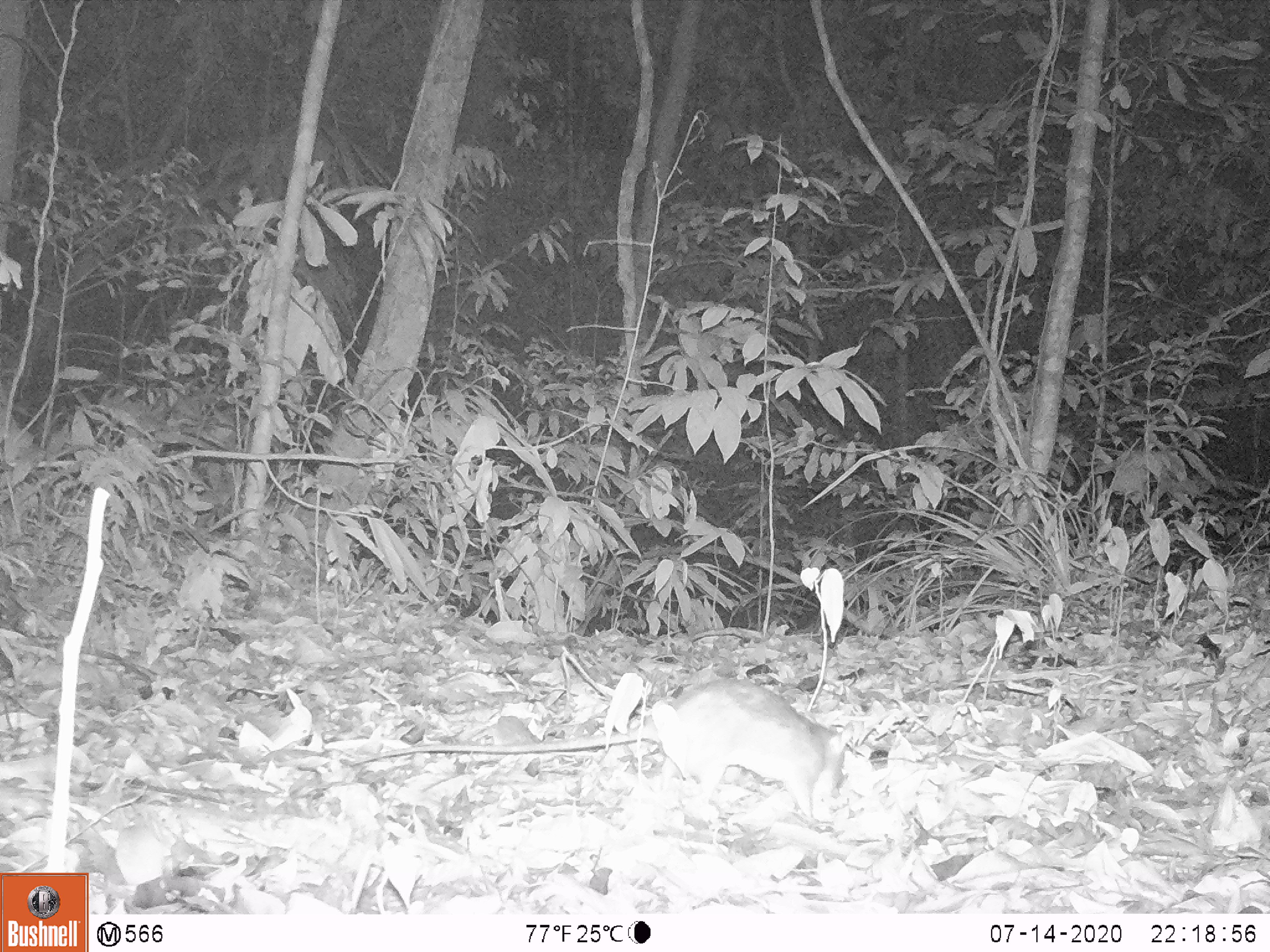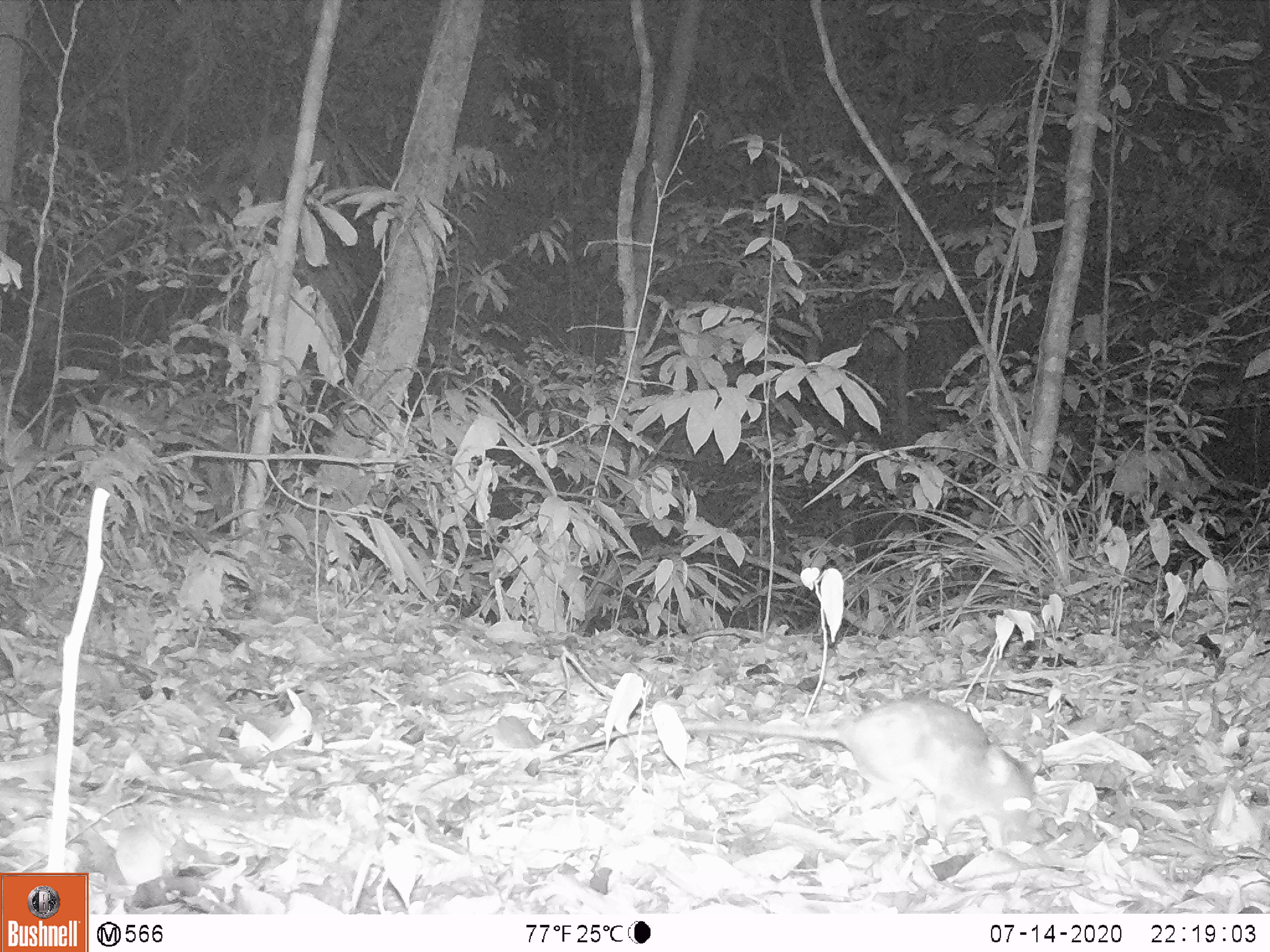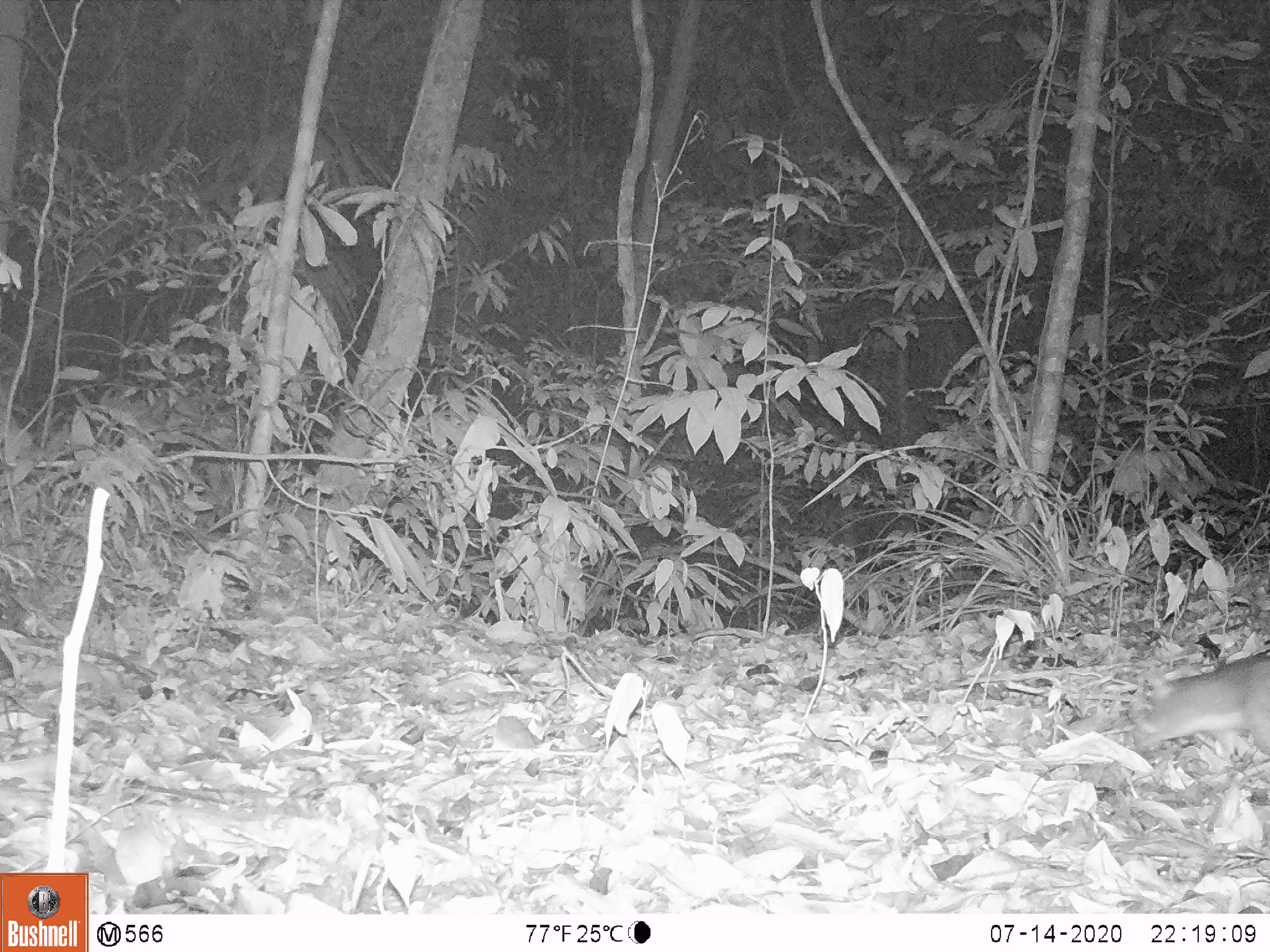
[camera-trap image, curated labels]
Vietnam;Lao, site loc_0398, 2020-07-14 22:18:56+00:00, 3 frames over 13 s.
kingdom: Animalia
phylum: Chordata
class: Mammalia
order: Rodentia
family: Muridae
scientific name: Muridae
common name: old-world mice and rats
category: unidentified murid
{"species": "unidentified murid (old-world mice and rats) (Muridae)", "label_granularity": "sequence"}